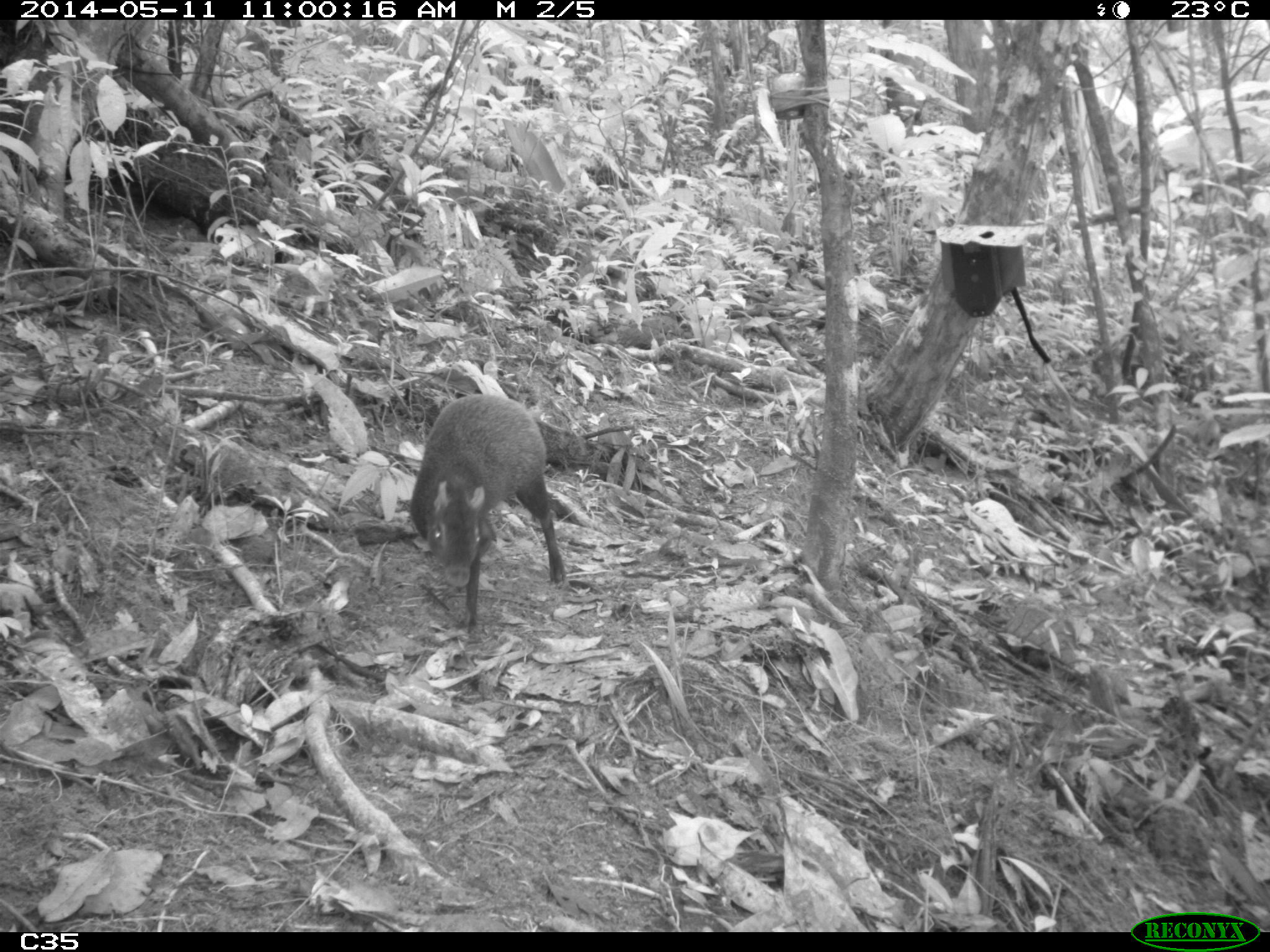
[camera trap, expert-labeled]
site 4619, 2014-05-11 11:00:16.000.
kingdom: Animalia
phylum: Chordata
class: Mammalia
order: Rodentia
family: Dasyproctidae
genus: Dasyprocta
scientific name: Dasyprocta leporina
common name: red-rumped agouti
Dasyprocta leporina (red-rumped agouti), count 1, age adult, sex male.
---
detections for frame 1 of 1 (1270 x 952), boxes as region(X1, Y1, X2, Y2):
dasyprocta leporina: region(409, 393, 565, 637)